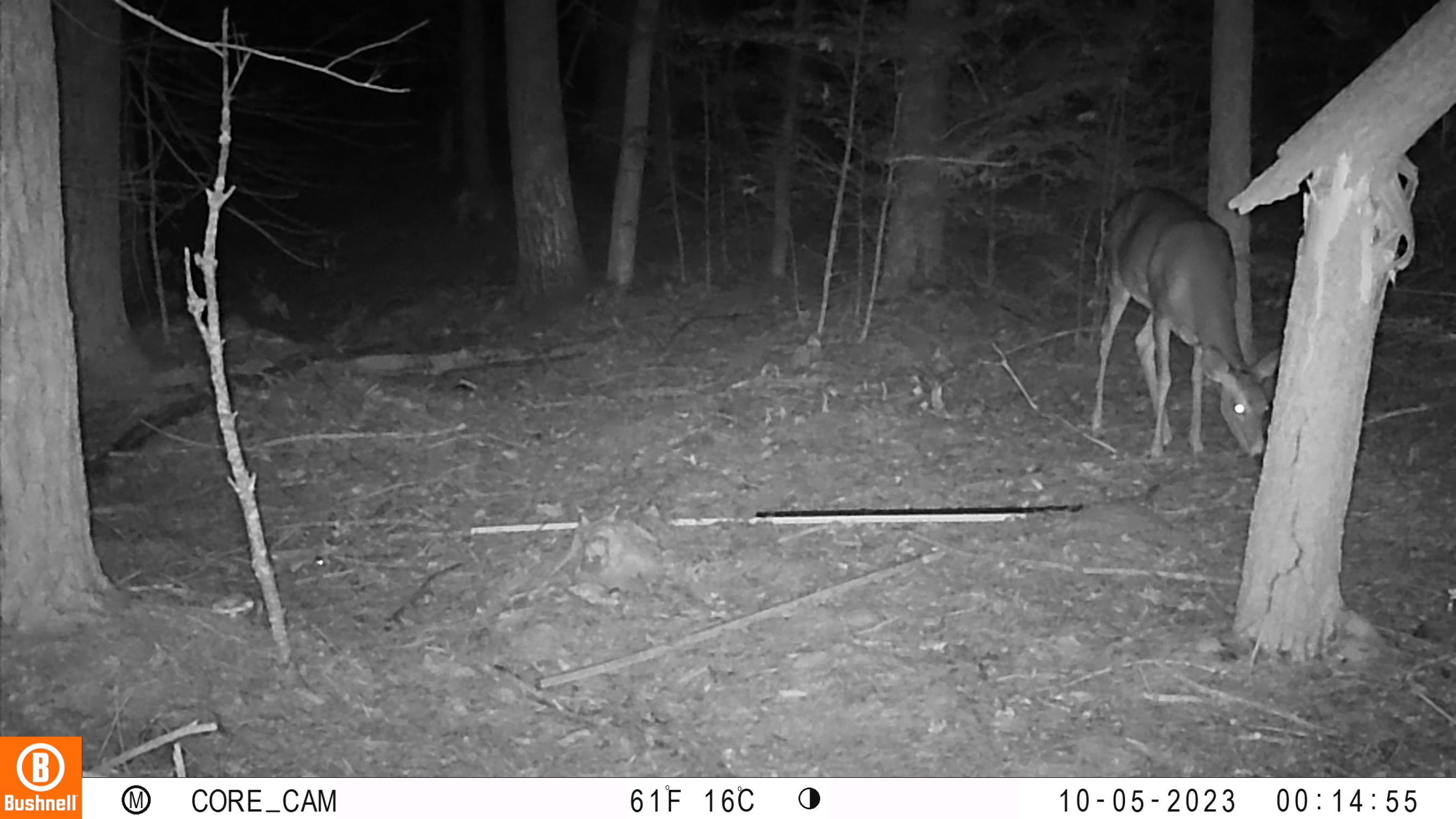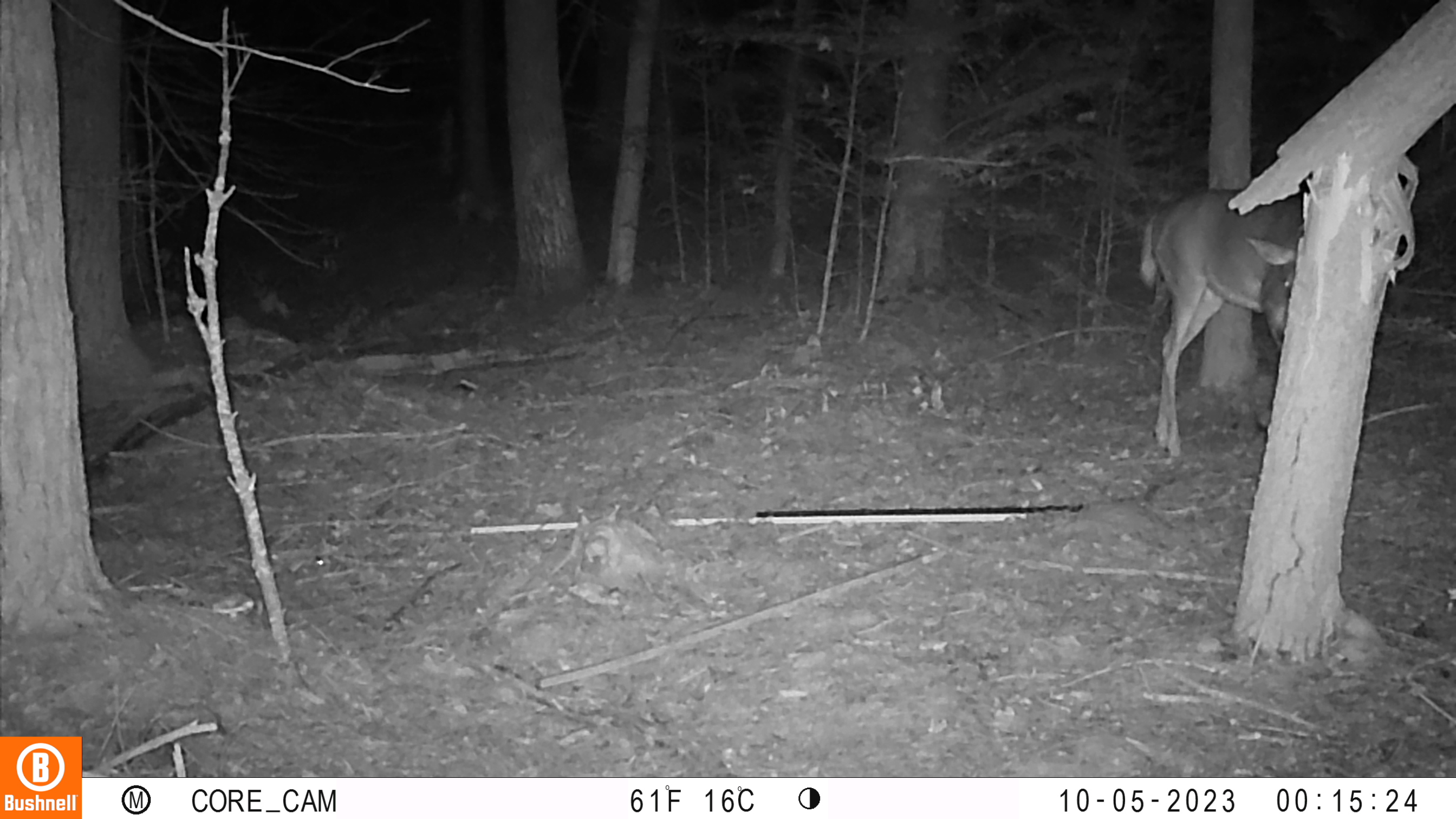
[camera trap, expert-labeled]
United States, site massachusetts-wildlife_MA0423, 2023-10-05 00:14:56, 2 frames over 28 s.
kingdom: Animalia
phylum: Chordata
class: Mammalia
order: Artiodactyla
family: Cervidae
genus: Odocoileus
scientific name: Odocoileus virginianus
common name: white-tailed deer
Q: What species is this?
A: White-tailed deer (Odocoileus virginianus).